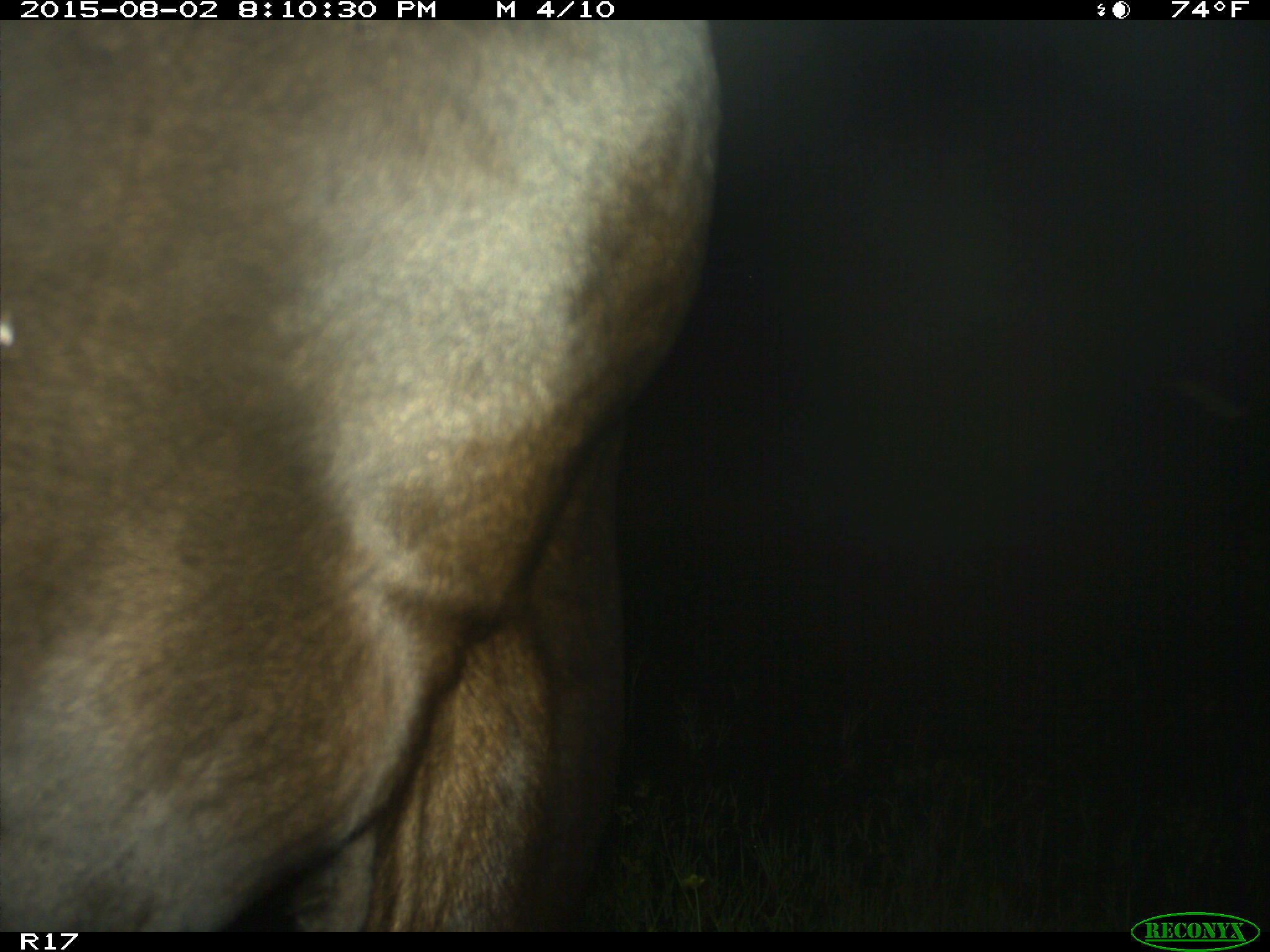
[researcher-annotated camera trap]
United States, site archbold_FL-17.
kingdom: Animalia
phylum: Chordata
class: Mammalia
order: Artiodactyla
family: Bovidae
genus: Bos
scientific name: Bos taurus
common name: domestic cow